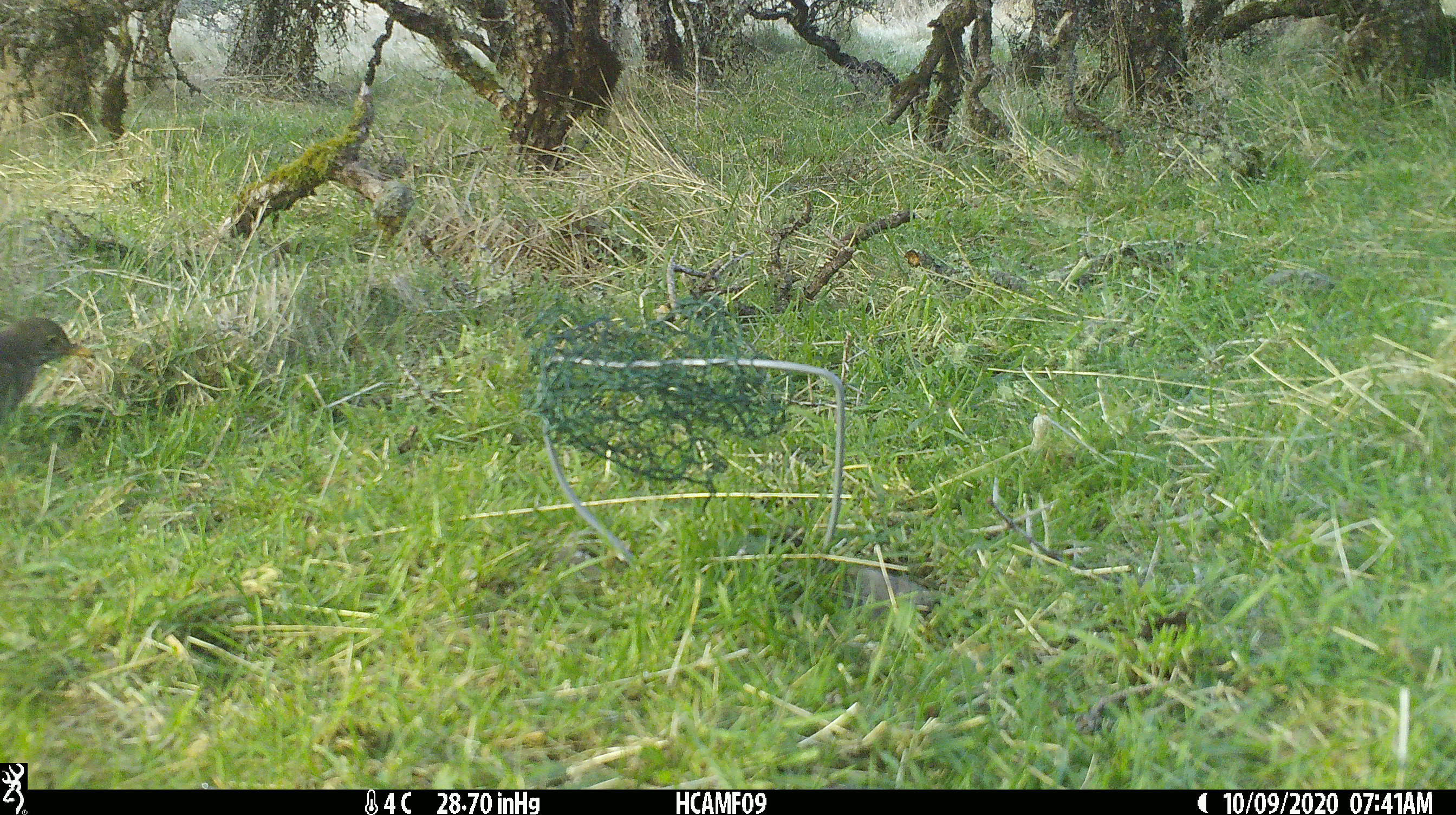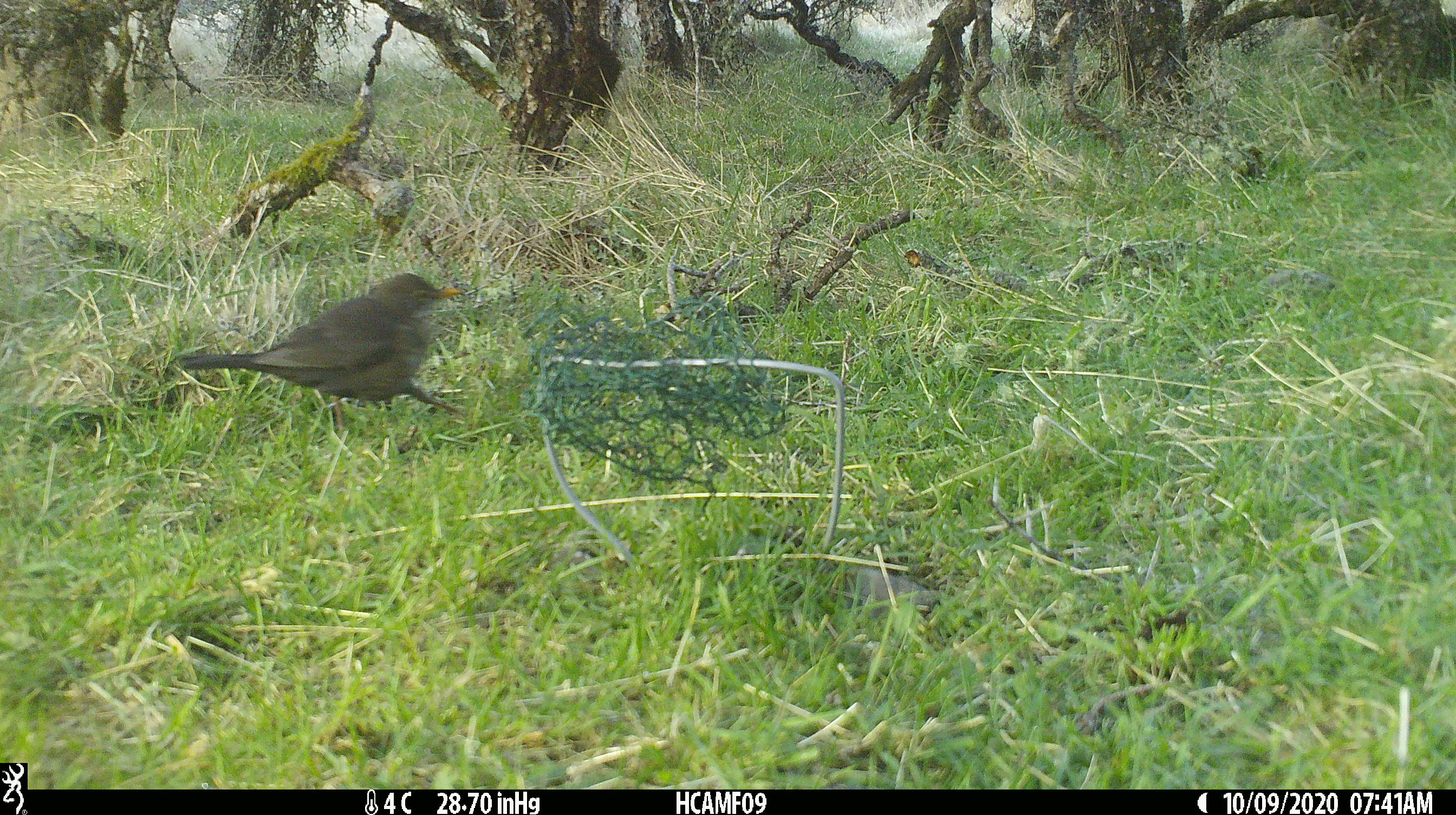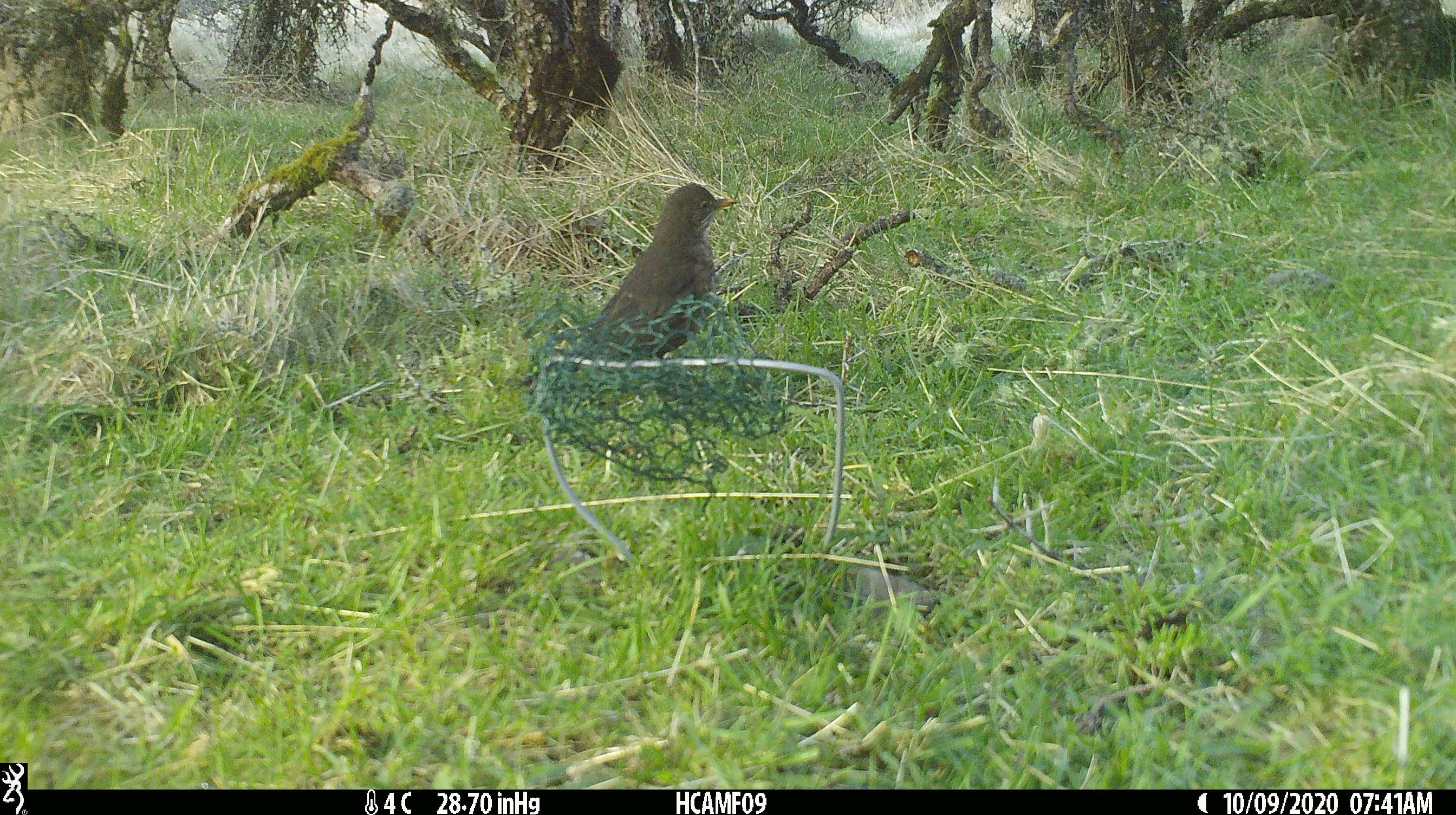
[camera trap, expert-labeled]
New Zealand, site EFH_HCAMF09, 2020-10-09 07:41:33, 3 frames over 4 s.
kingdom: Animalia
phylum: Chordata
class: Aves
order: Passeriformes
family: Turdidae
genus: Turdus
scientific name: Turdus merula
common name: eurasian blackbird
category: blackbird